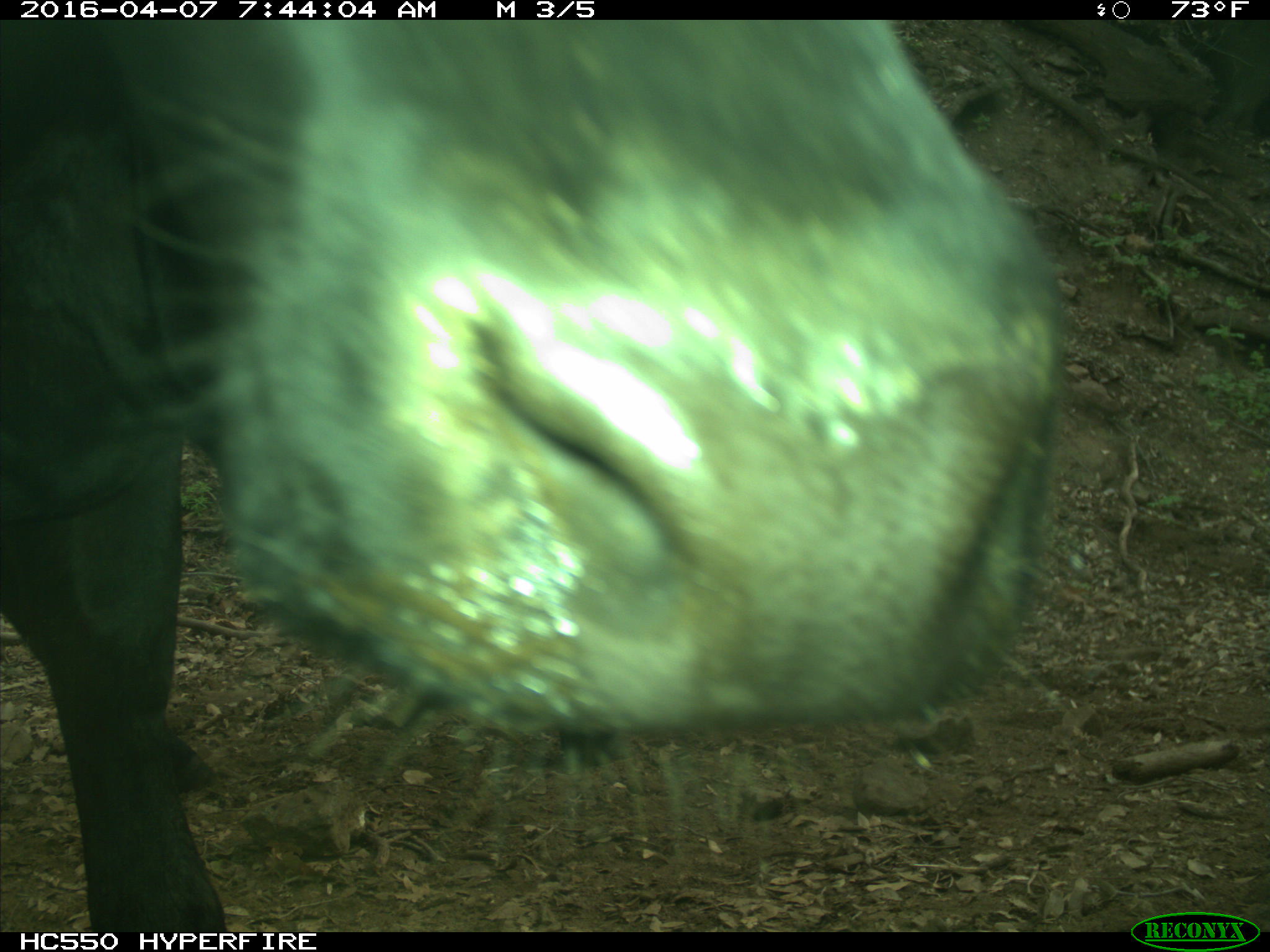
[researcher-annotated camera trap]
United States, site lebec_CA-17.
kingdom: Animalia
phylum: Chordata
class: Mammalia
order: Artiodactyla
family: Bovidae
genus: Bos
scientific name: Bos taurus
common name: domestic cow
Bos taurus (domestic cow).